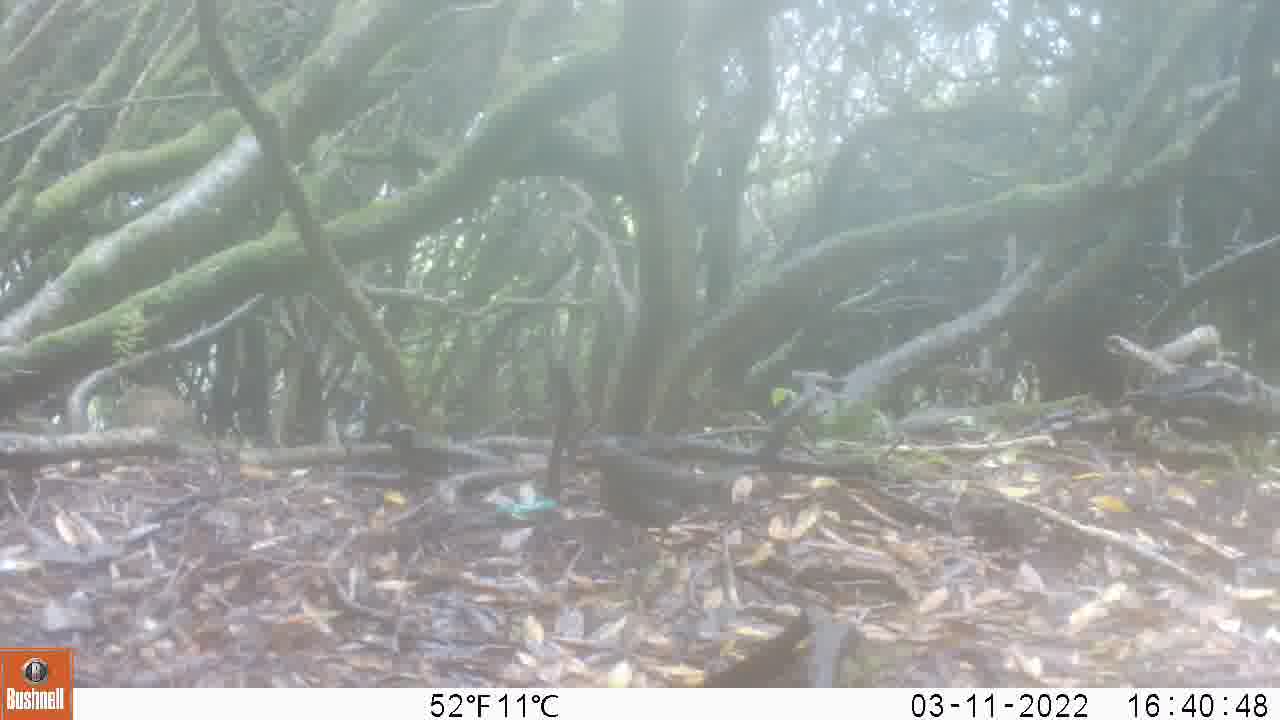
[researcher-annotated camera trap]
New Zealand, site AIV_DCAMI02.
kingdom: Animalia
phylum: Chordata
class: Aves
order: Passeriformes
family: Turdidae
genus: Turdus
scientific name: Turdus merula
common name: eurasian blackbird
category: blackbird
Blackbird (eurasian blackbird) (Turdus merula).